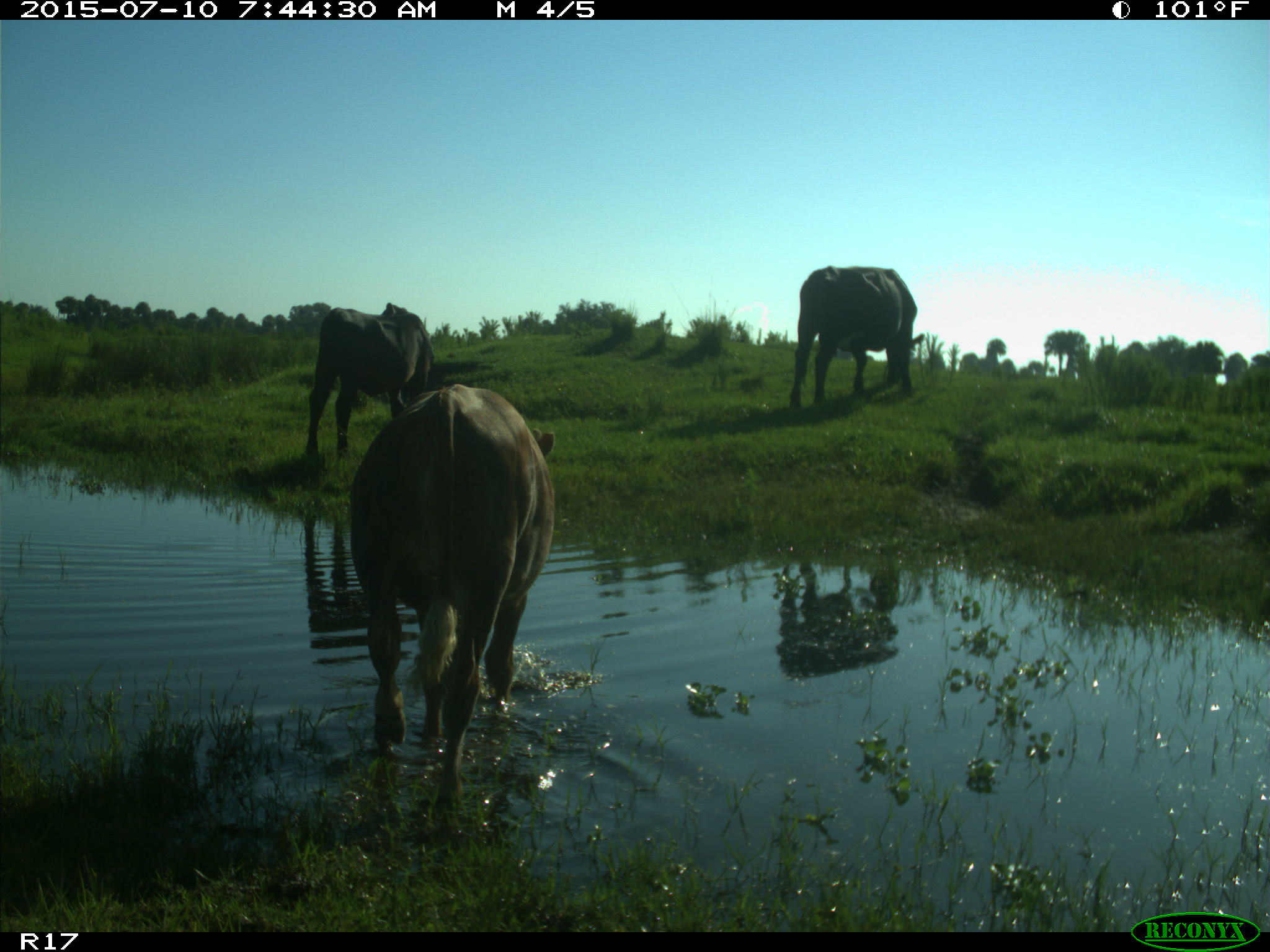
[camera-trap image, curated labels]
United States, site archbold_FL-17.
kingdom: Animalia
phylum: Chordata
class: Mammalia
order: Artiodactyla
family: Bovidae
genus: Bos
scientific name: Bos taurus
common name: domestic cow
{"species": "Bos taurus (domestic cow)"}